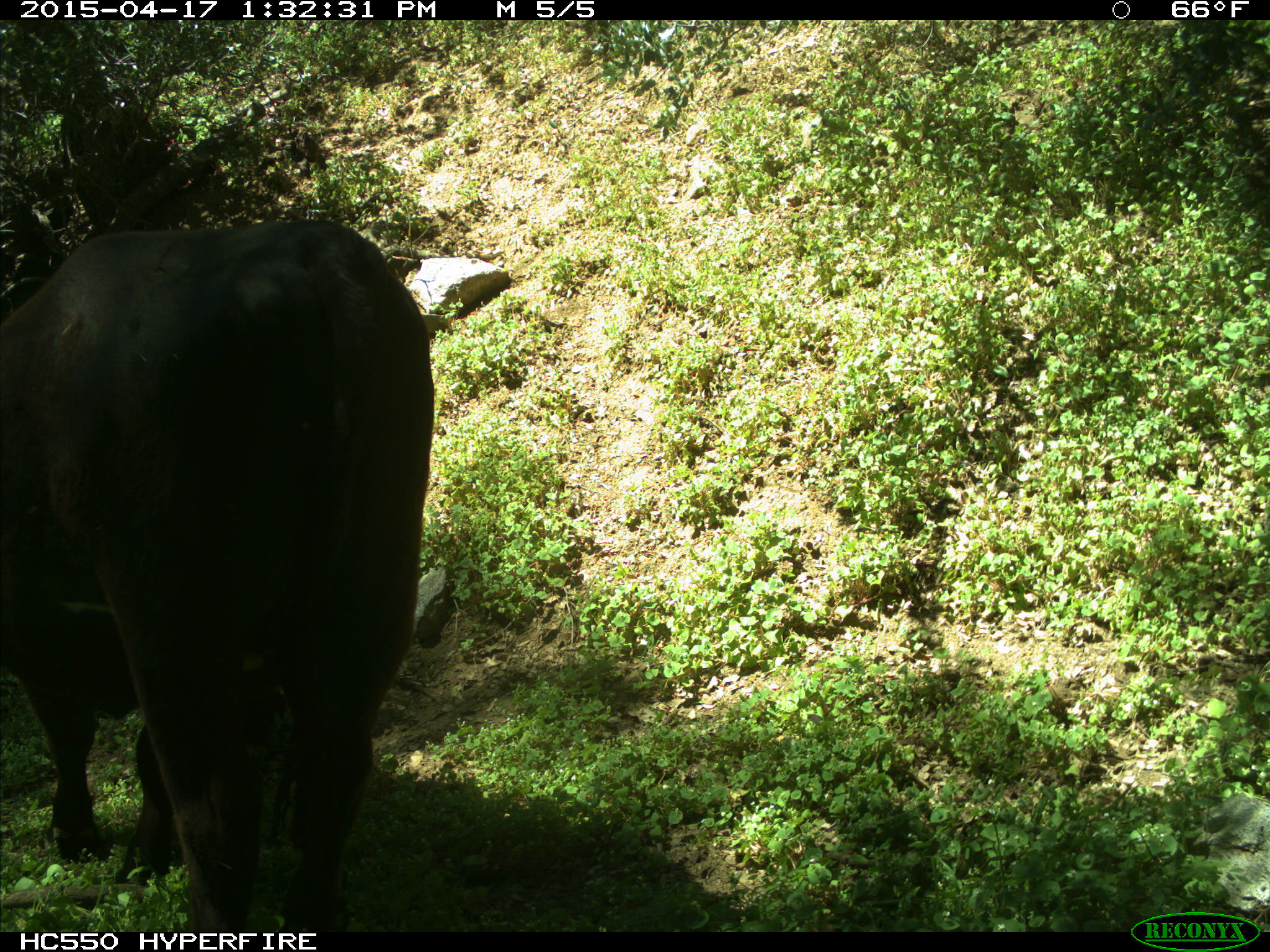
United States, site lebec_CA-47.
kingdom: Animalia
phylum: Chordata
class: Mammalia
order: Artiodactyla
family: Bovidae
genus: Bos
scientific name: Bos taurus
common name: domestic cow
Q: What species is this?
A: Bos taurus (domestic cow).